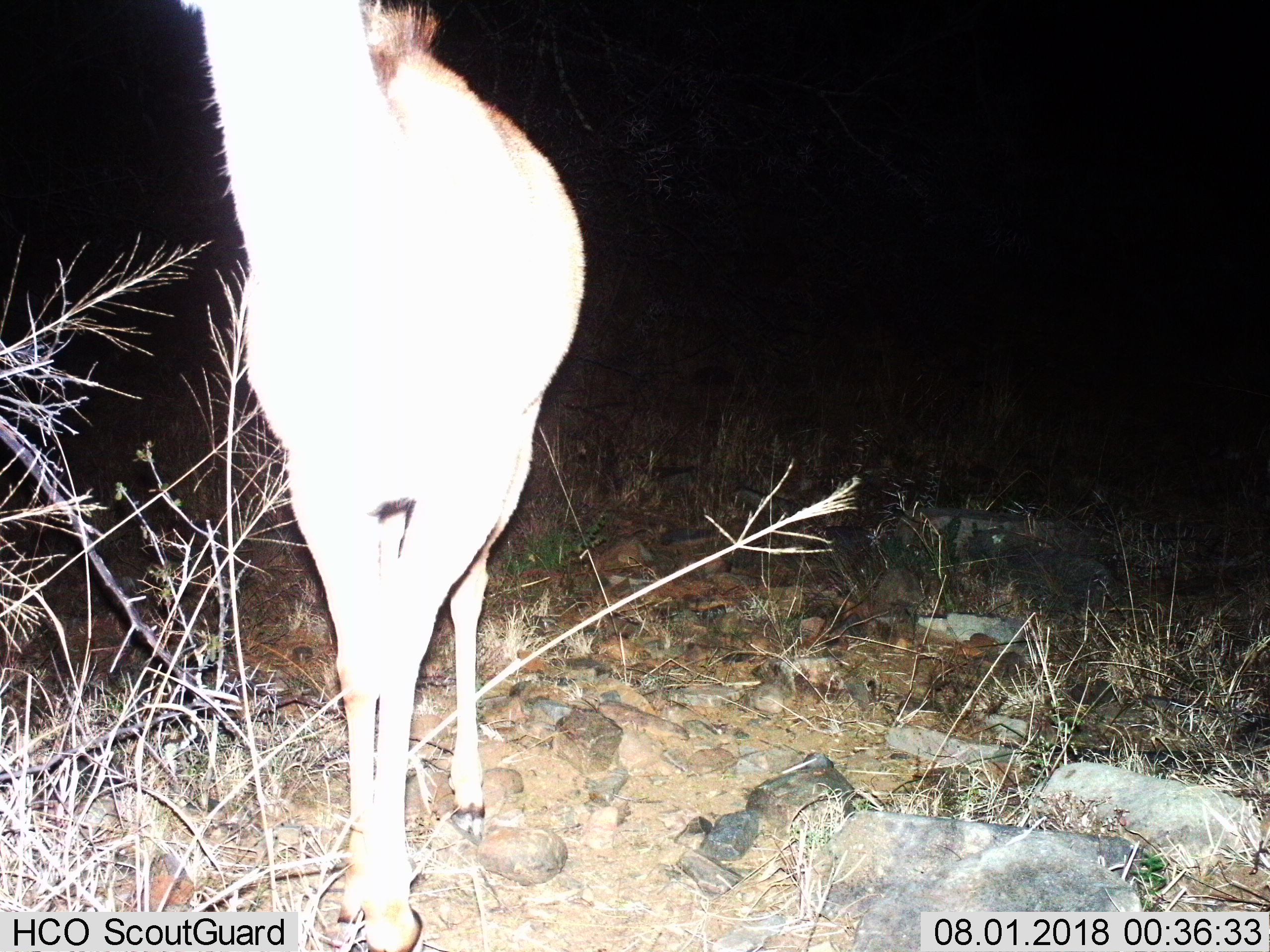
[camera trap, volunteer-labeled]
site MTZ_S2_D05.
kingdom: Animalia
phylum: Chordata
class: Mammalia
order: Artiodactyla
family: Bovidae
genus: Tragelaphus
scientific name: Tragelaphus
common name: kudu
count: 1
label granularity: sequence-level